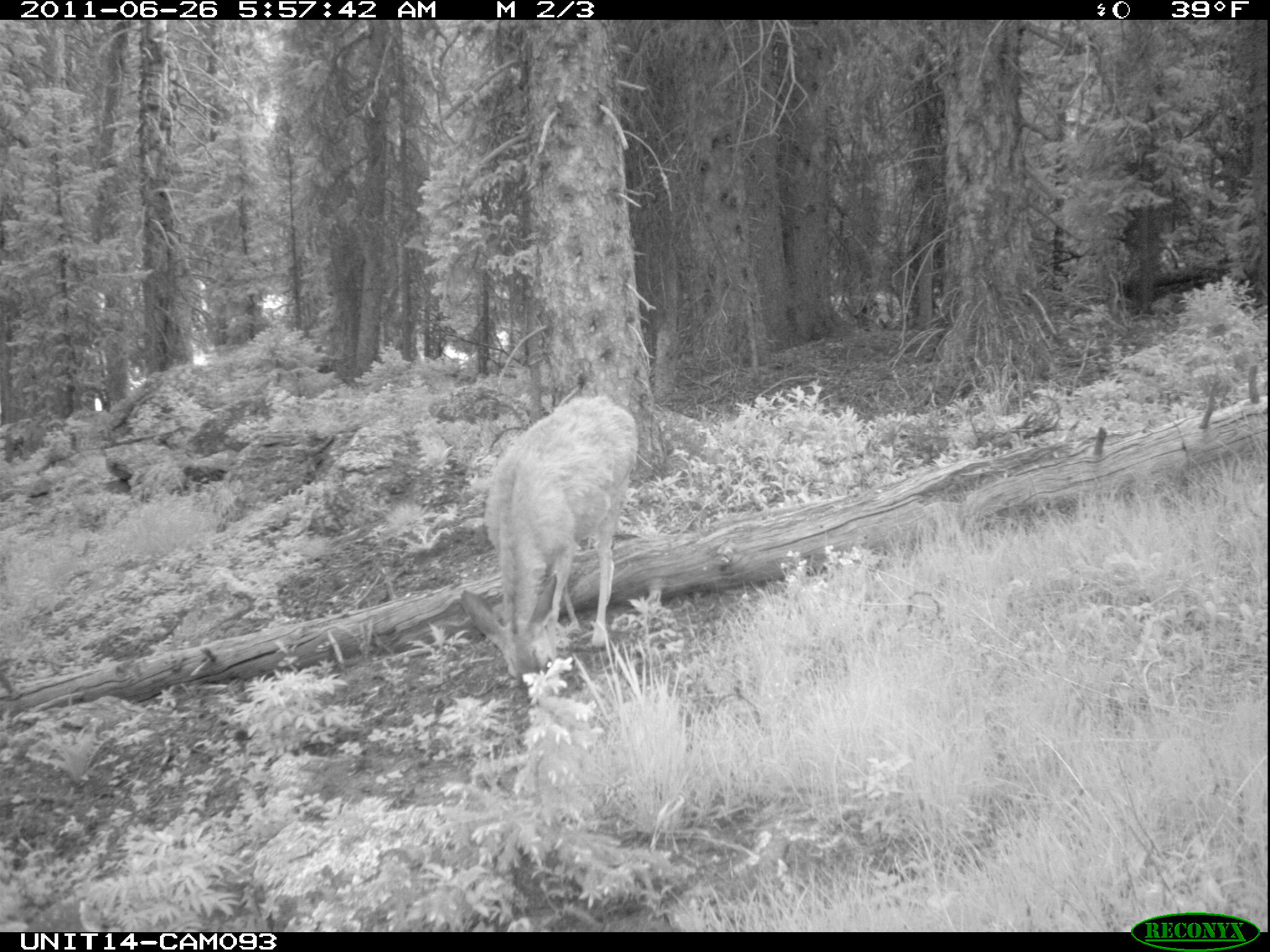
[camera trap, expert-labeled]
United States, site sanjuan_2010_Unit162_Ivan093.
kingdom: Animalia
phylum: Chordata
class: Mammalia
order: Artiodactyla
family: Cervidae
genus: Odocoileus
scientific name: Odocoileus hemionus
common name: mule deer